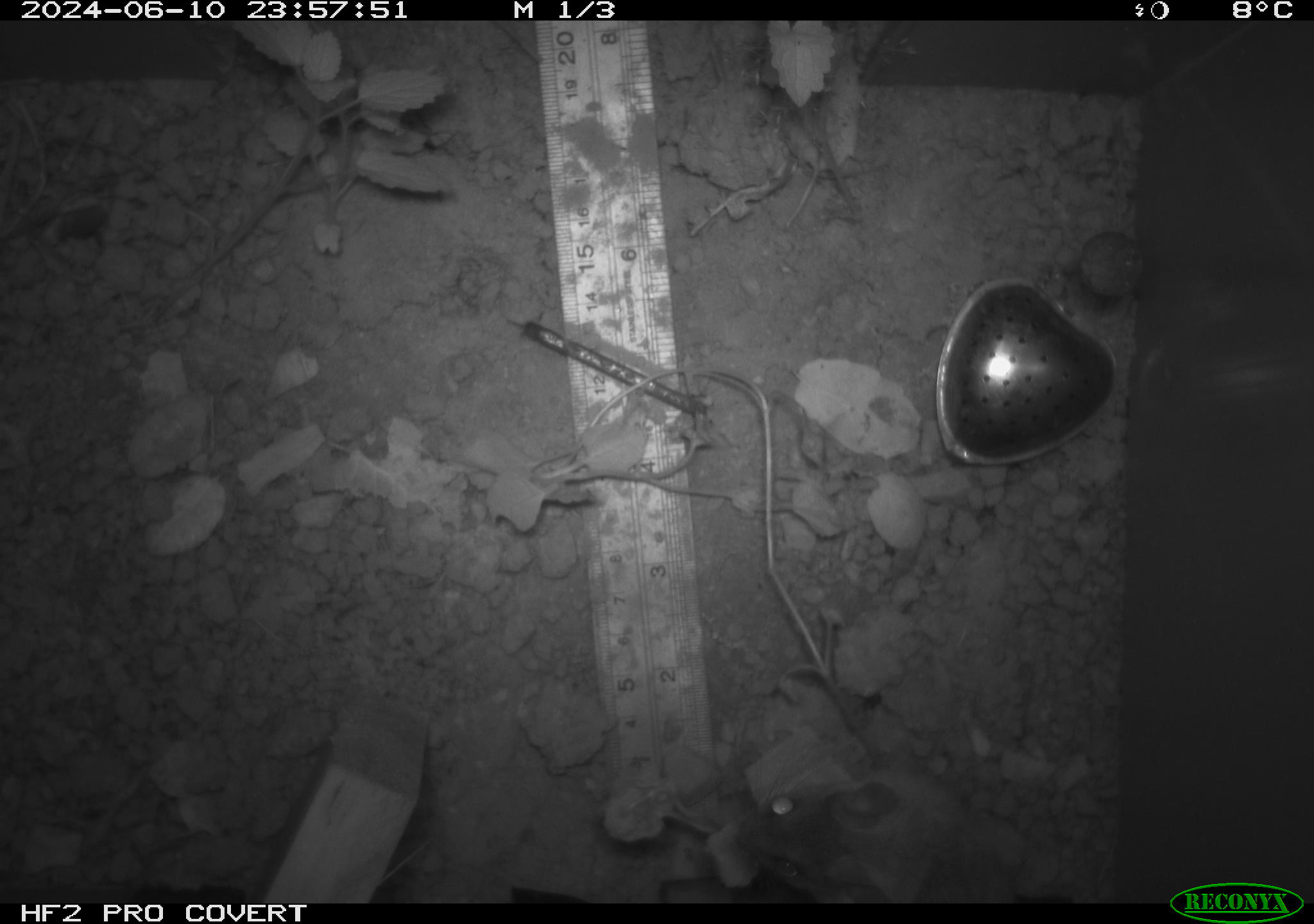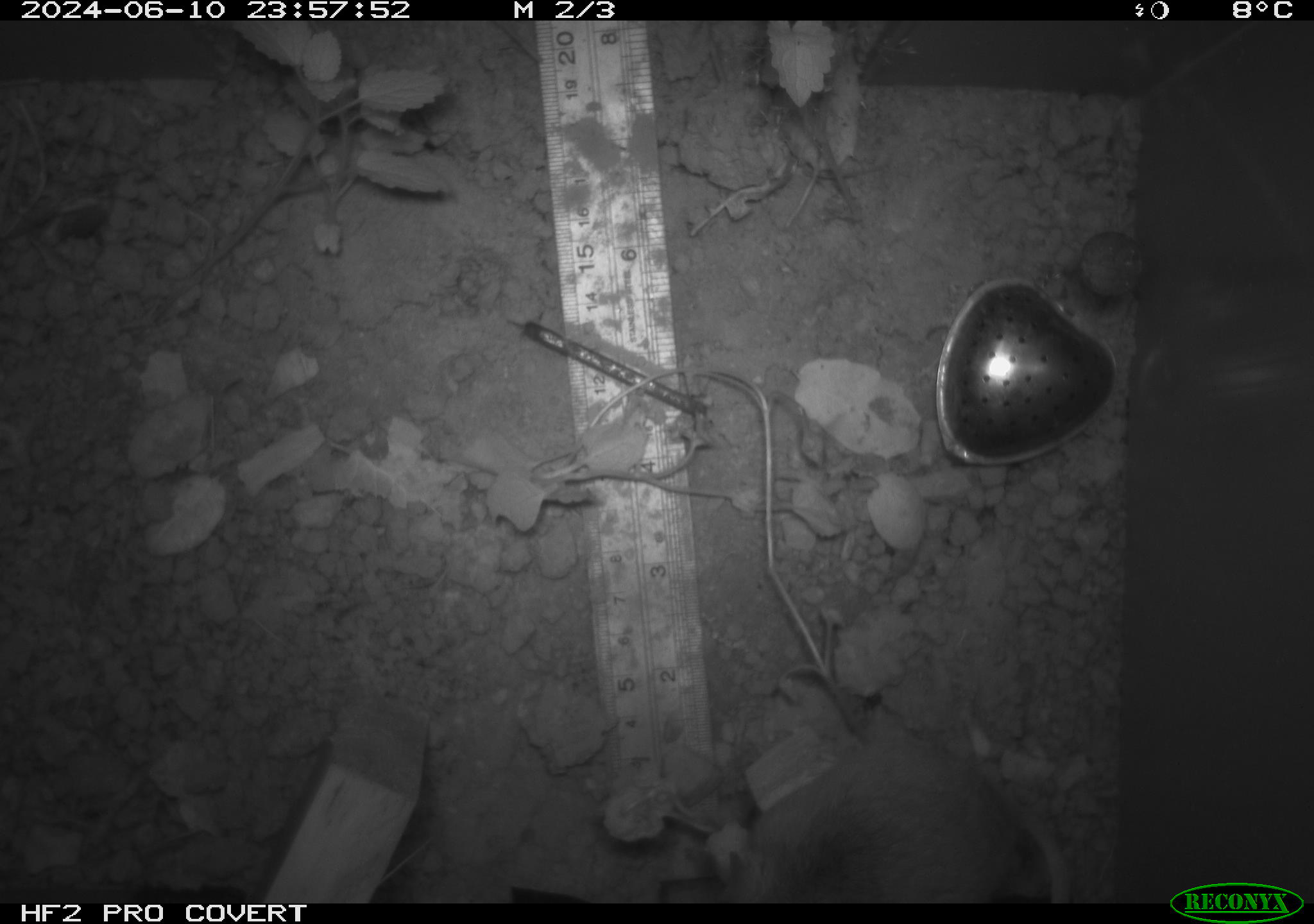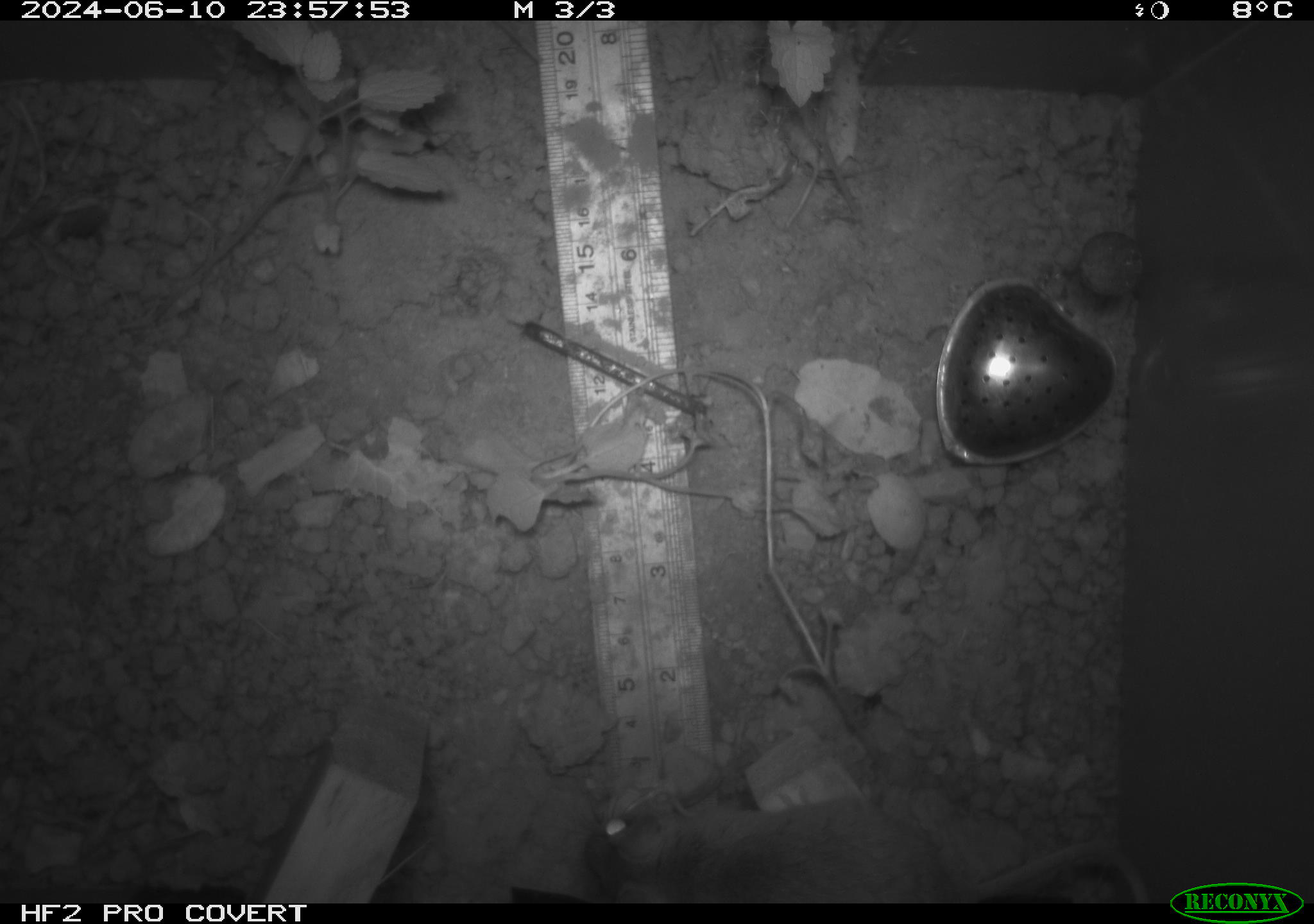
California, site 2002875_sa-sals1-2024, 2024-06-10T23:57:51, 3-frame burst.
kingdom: Animalia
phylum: Chordata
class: Mammalia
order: Rodentia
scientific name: Rodentia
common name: rodent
Rodent (Rodentia).